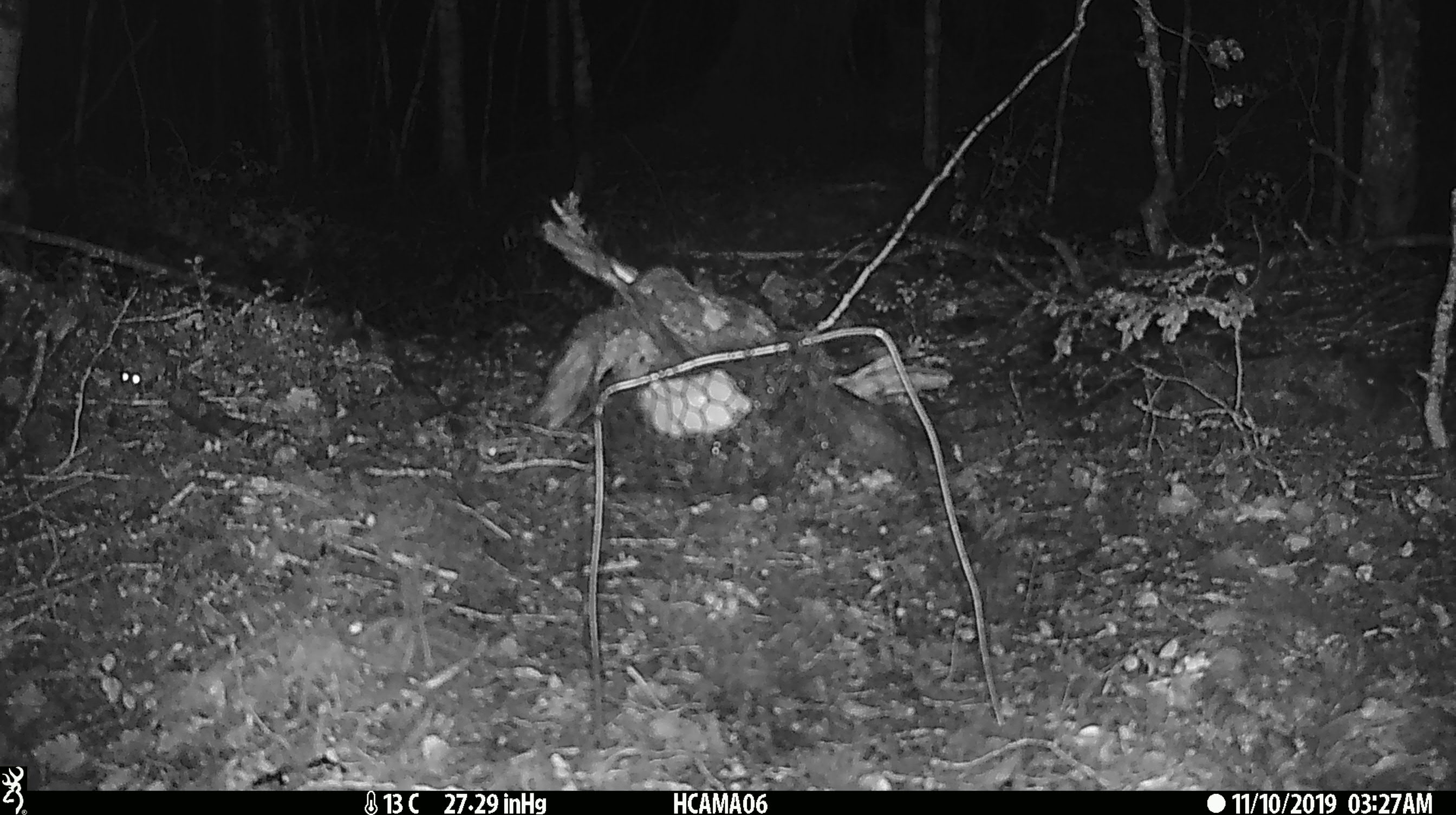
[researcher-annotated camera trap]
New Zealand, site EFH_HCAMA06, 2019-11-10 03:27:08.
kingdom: Animalia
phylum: Chordata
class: Mammalia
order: Rodentia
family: Muridae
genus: Mus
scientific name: Mus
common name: mouse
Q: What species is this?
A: Mouse (Mus).